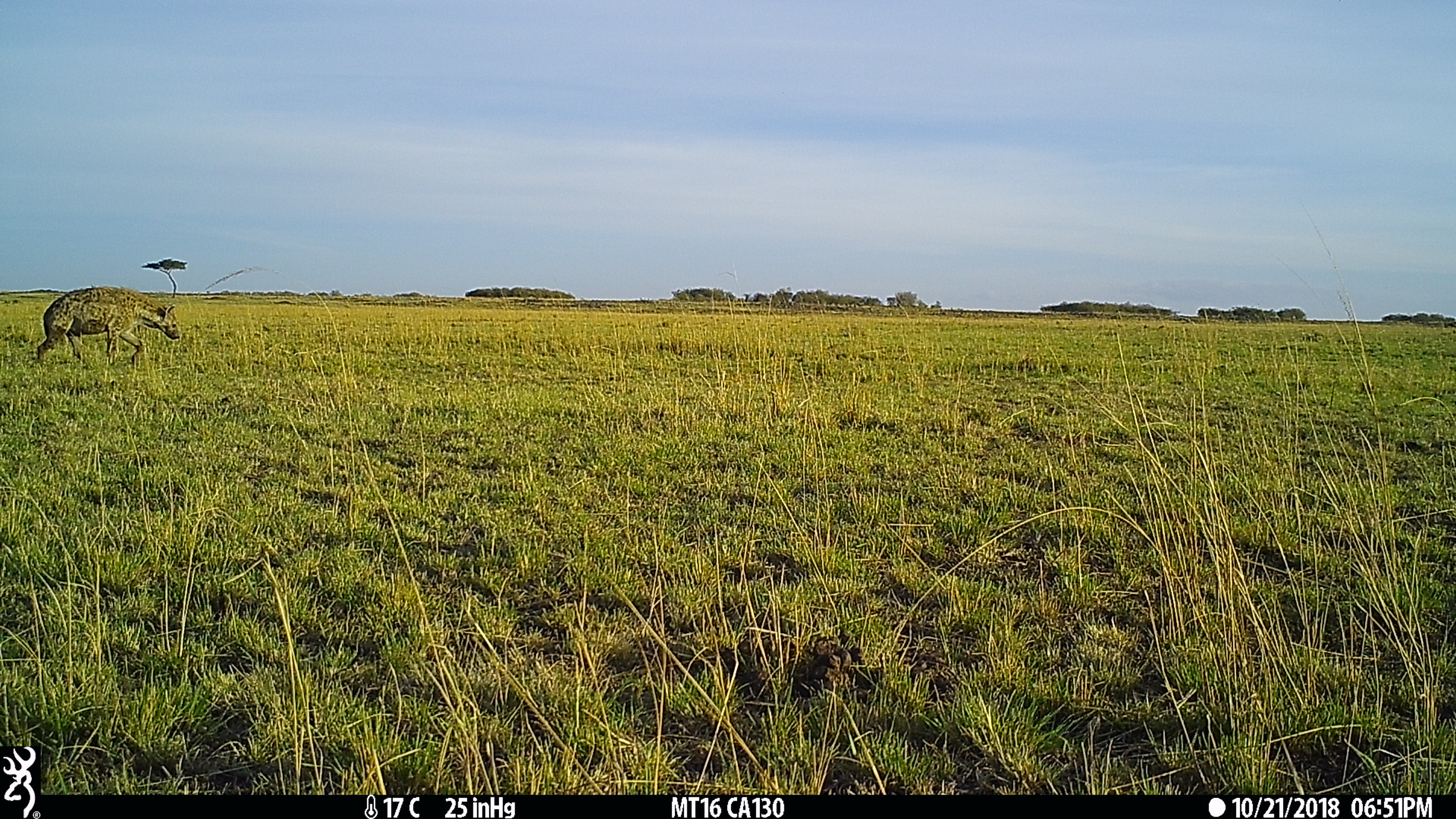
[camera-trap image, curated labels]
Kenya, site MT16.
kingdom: Animalia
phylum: Chordata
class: Mammalia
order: Carnivora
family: Hyaenidae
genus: Crocuta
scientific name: Crocuta crocuta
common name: spotted hyena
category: hyena spotted